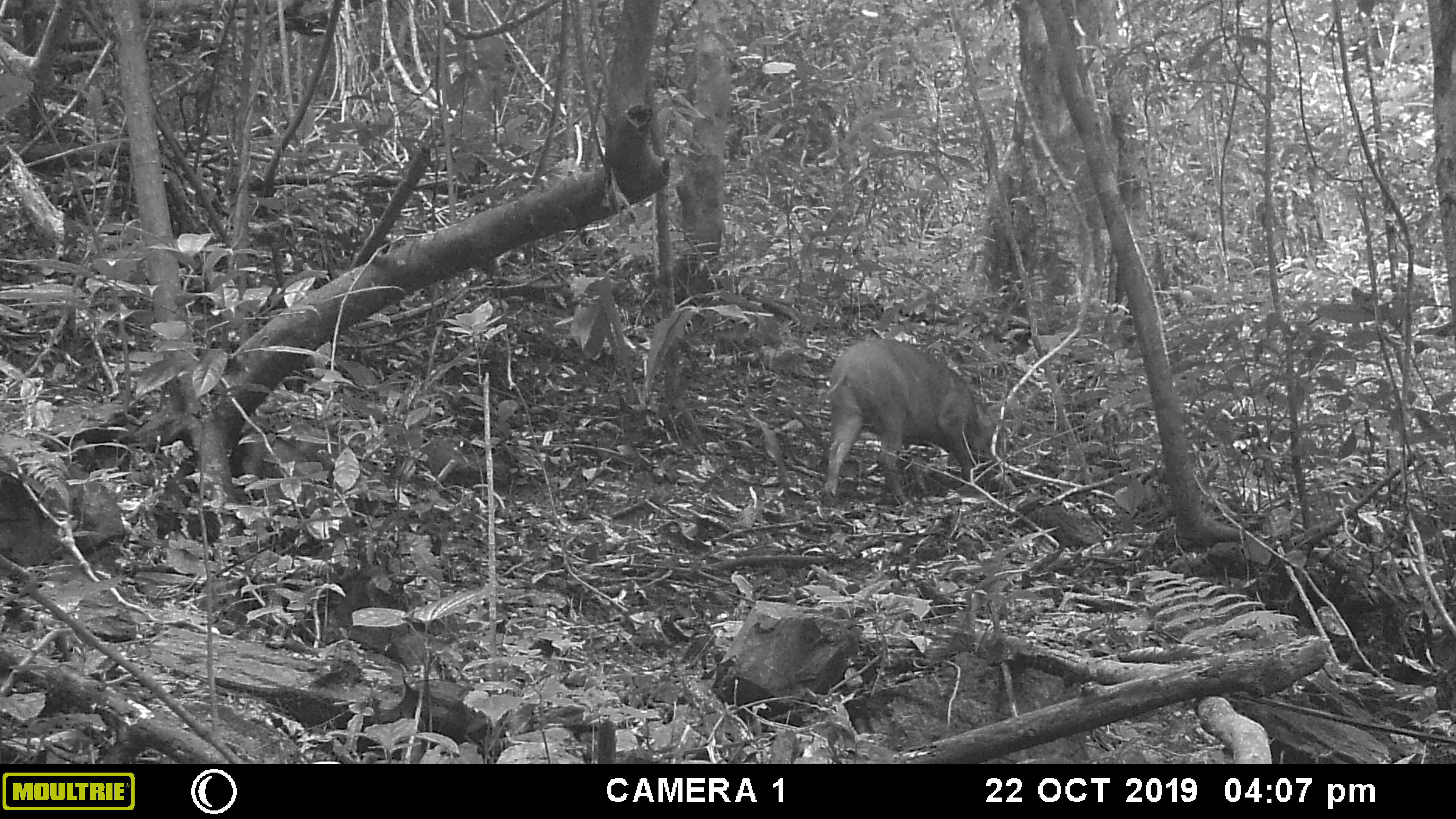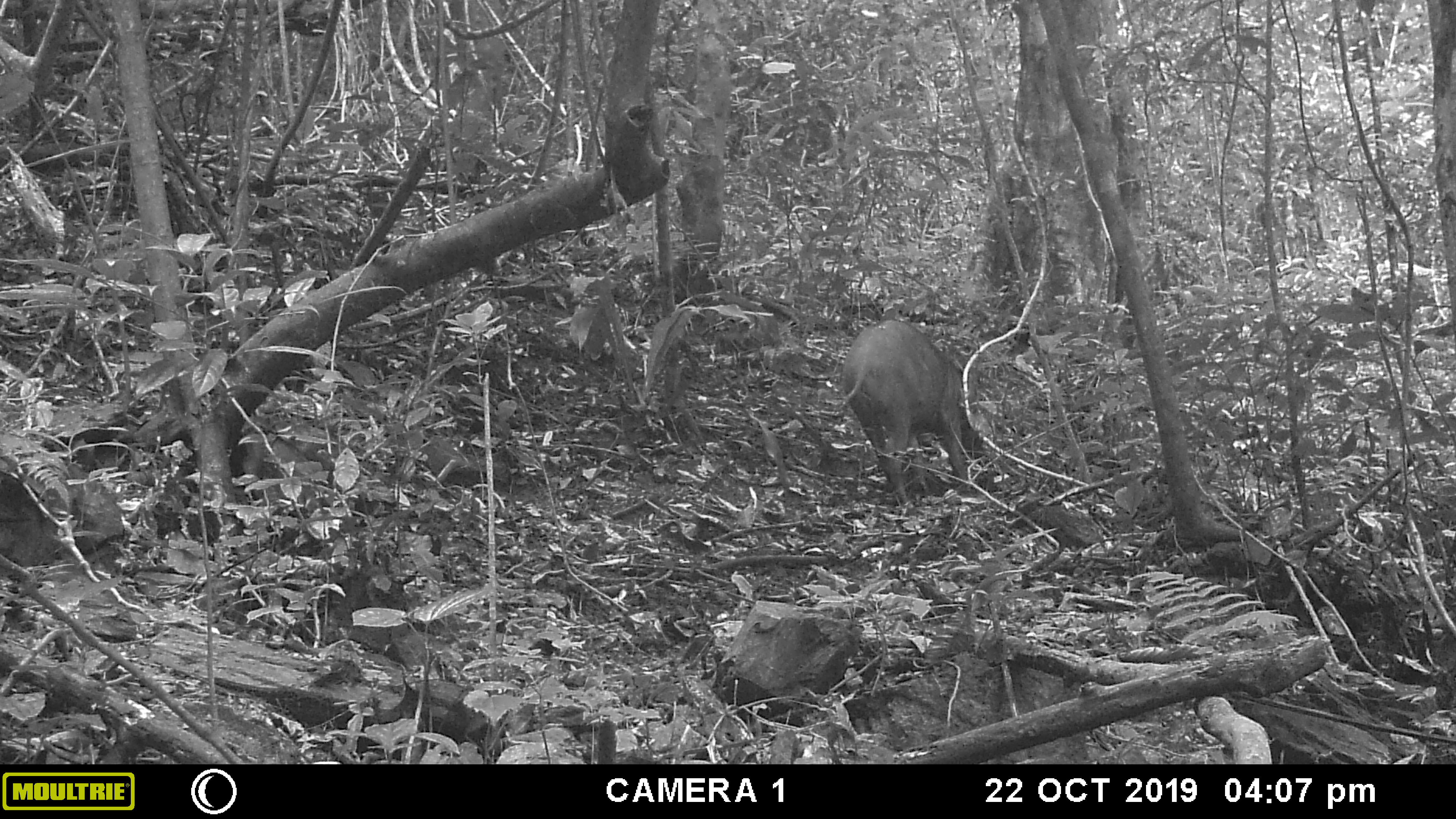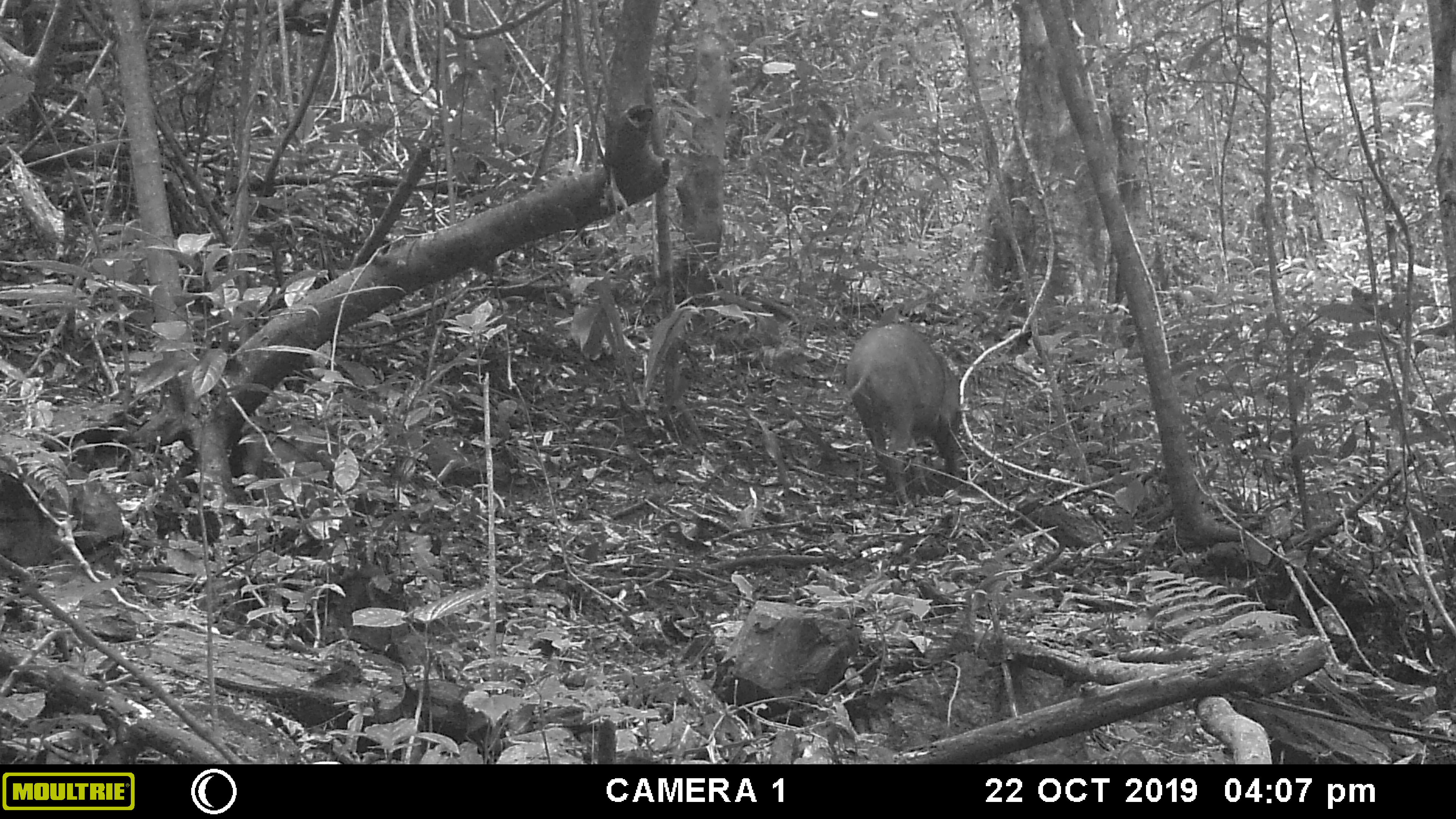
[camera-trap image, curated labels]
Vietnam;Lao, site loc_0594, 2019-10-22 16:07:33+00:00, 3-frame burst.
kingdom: Animalia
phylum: Chordata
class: Mammalia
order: Artiodactyla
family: Suidae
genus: Sus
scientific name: Sus scrofa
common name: eurasian wild pig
Eurasian wild pig (Sus scrofa). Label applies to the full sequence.